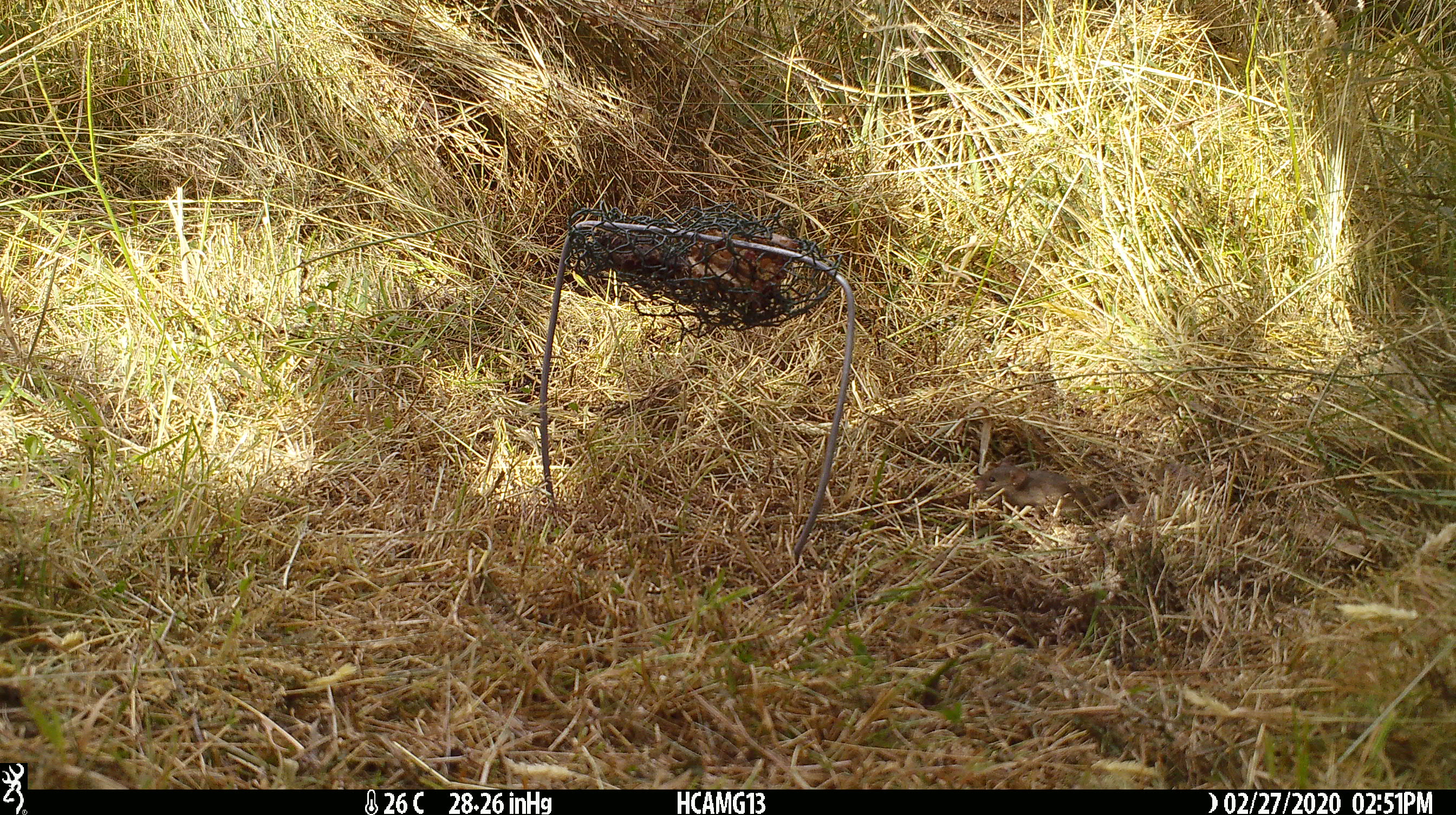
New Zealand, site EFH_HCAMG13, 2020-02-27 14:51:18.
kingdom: Animalia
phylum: Chordata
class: Mammalia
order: Rodentia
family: Muridae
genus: Mus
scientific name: Mus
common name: mouse